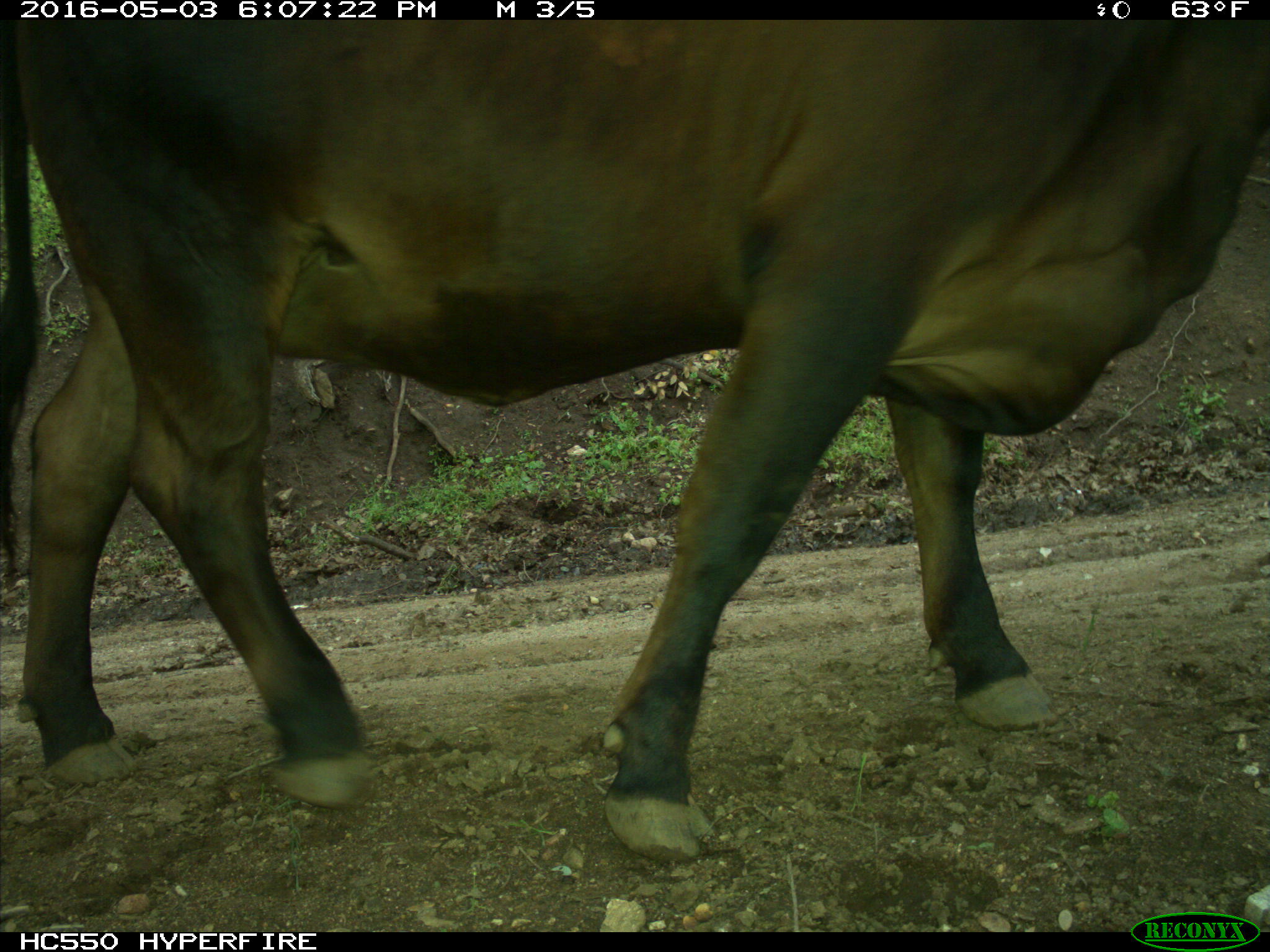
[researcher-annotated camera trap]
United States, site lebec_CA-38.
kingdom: Animalia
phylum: Chordata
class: Mammalia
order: Artiodactyla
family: Bovidae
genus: Bos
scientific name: Bos taurus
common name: domestic cow